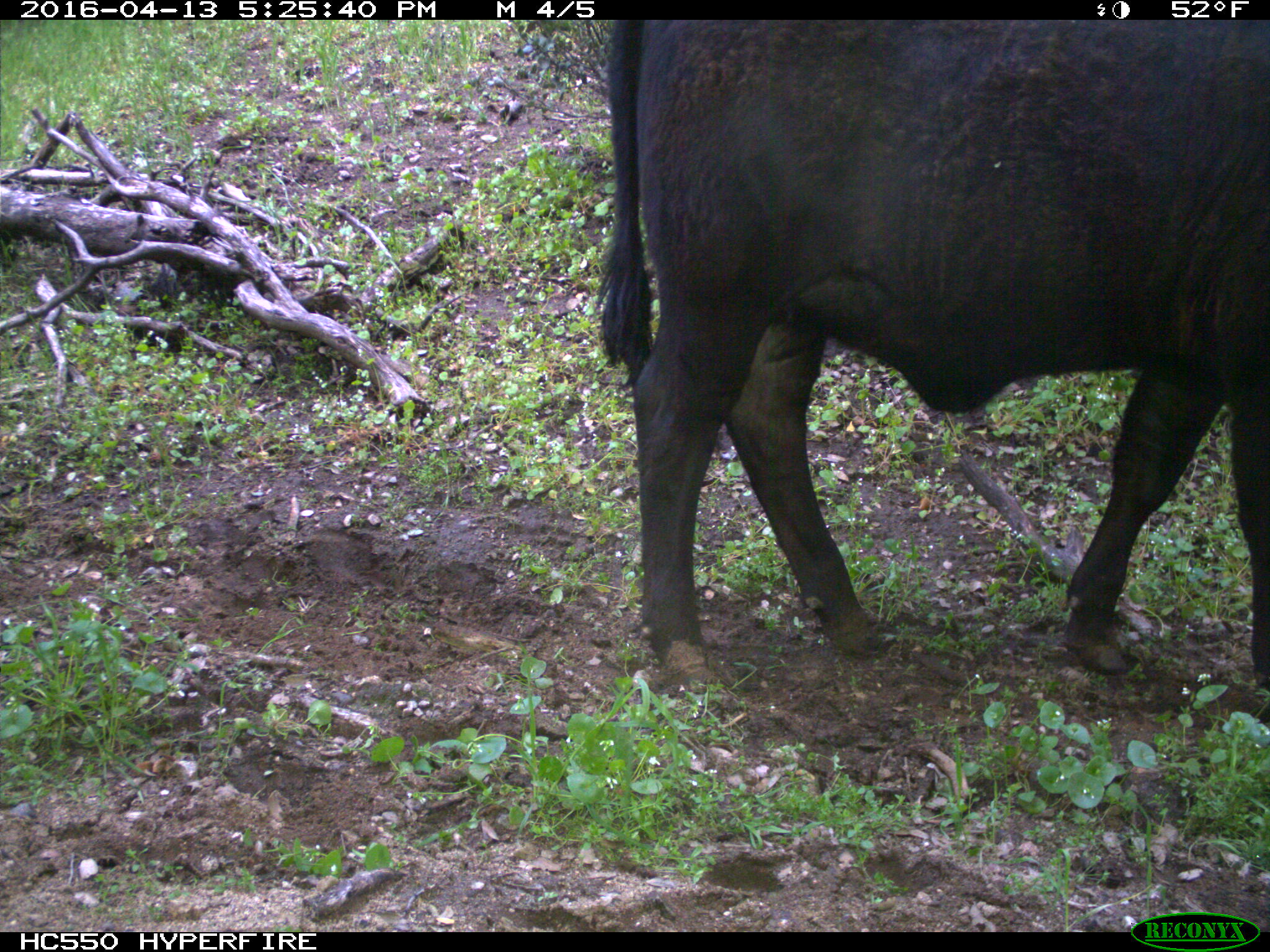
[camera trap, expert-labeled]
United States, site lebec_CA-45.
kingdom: Animalia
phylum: Chordata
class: Mammalia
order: Artiodactyla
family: Bovidae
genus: Bos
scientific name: Bos taurus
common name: domestic cow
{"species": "Bos taurus (domestic cow)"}